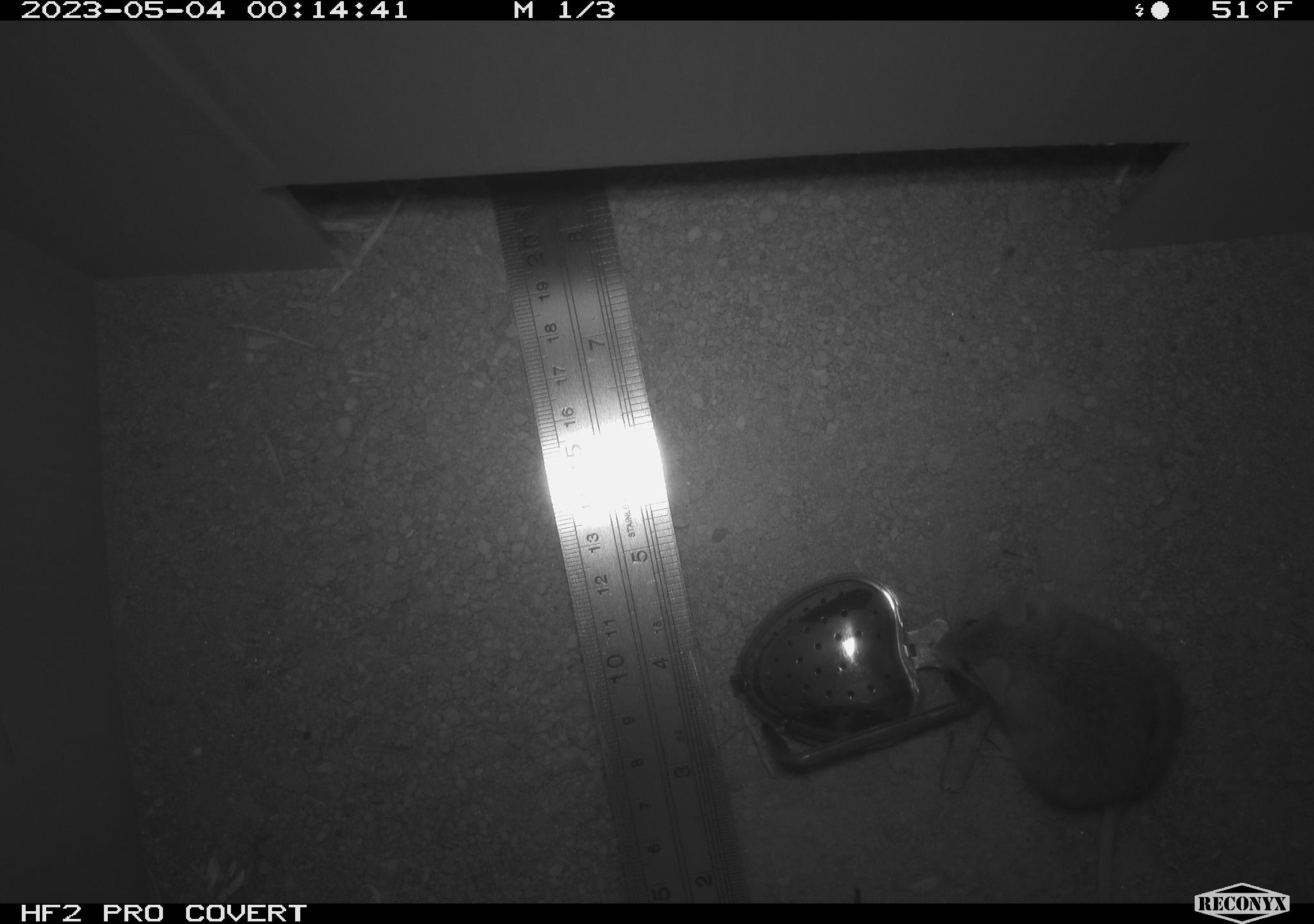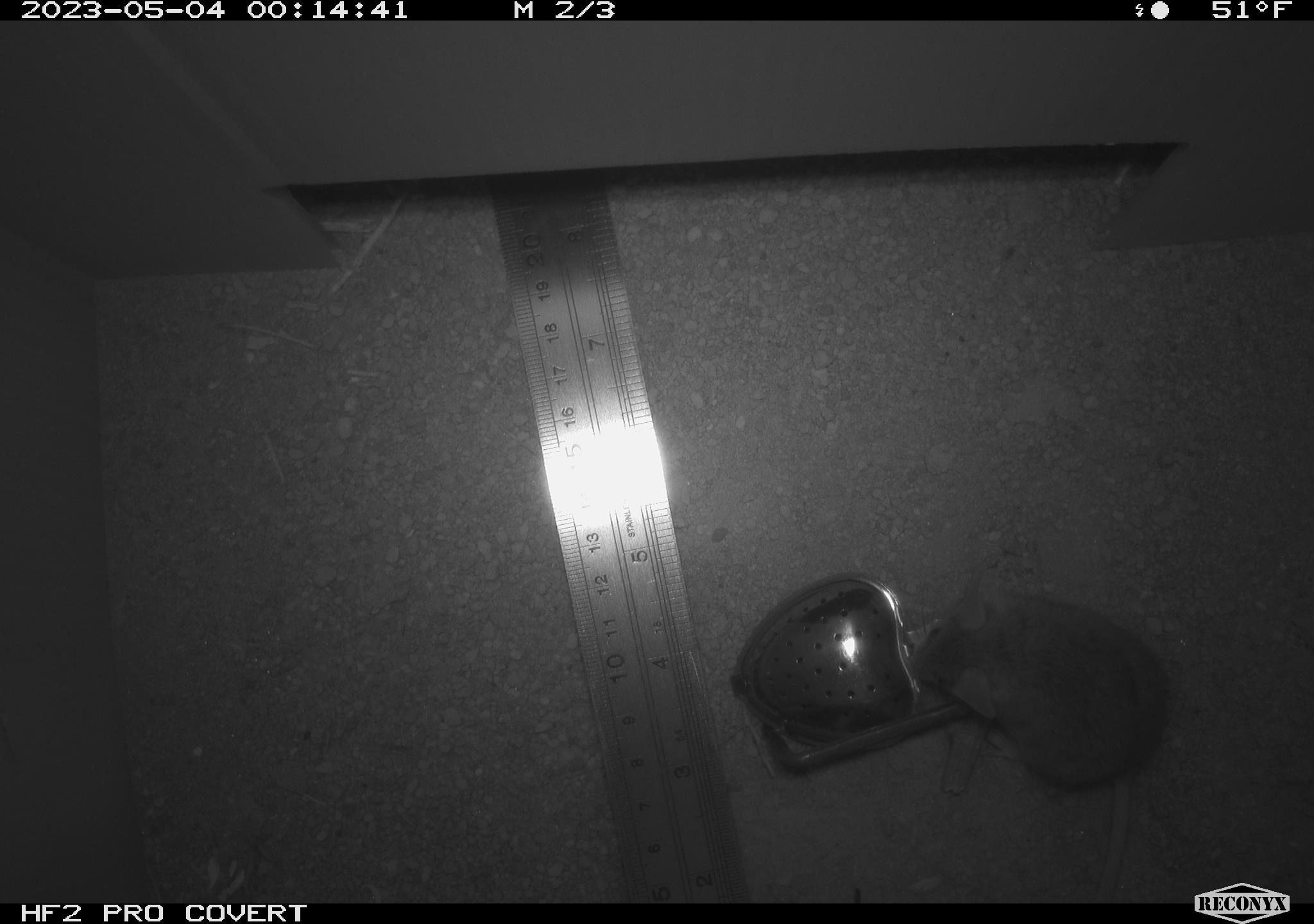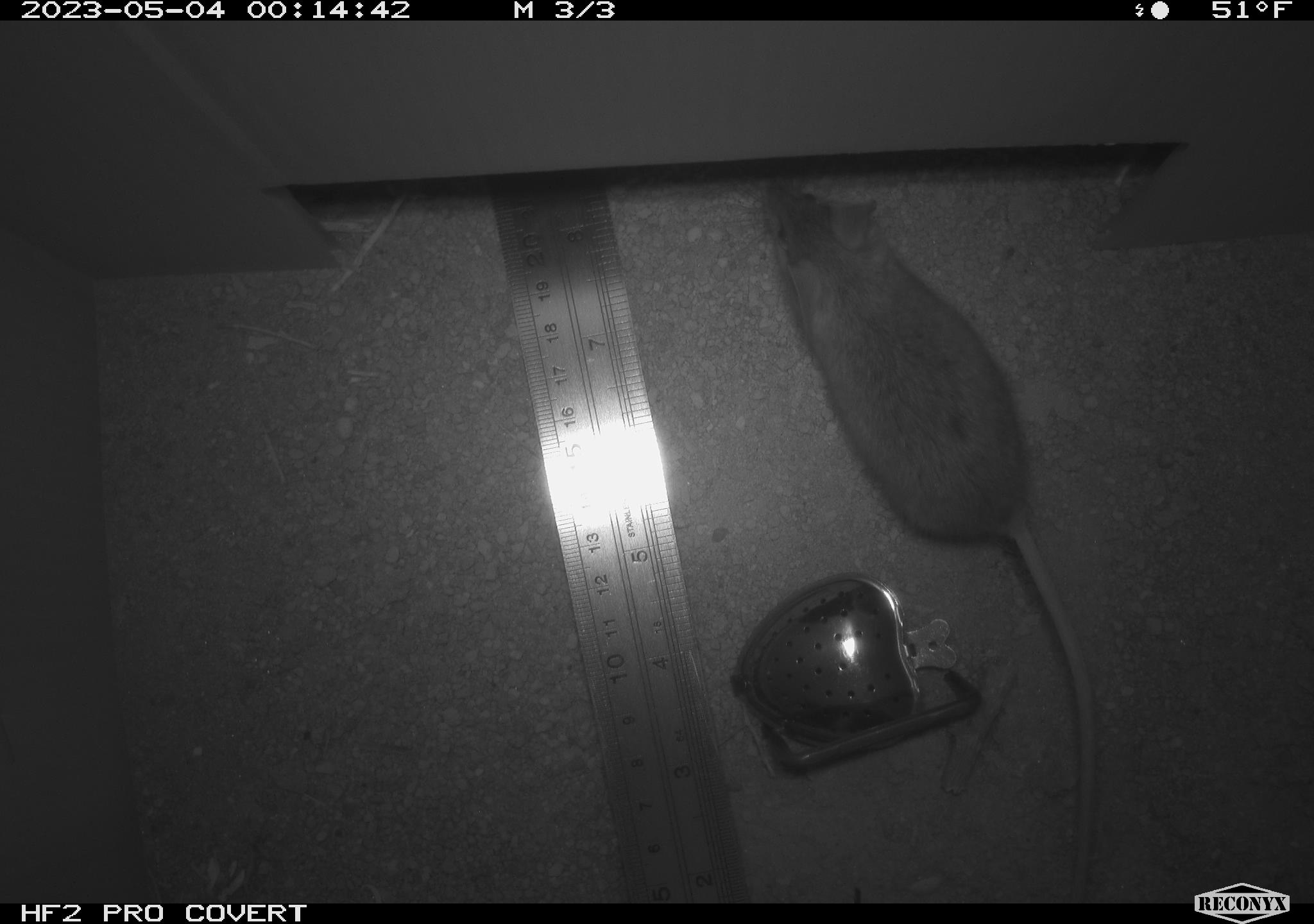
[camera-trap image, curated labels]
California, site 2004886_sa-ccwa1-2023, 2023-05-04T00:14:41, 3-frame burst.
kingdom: Animalia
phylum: Chordata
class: Mammalia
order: Rodentia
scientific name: Rodentia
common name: rodent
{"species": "rodent (Rodentia)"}